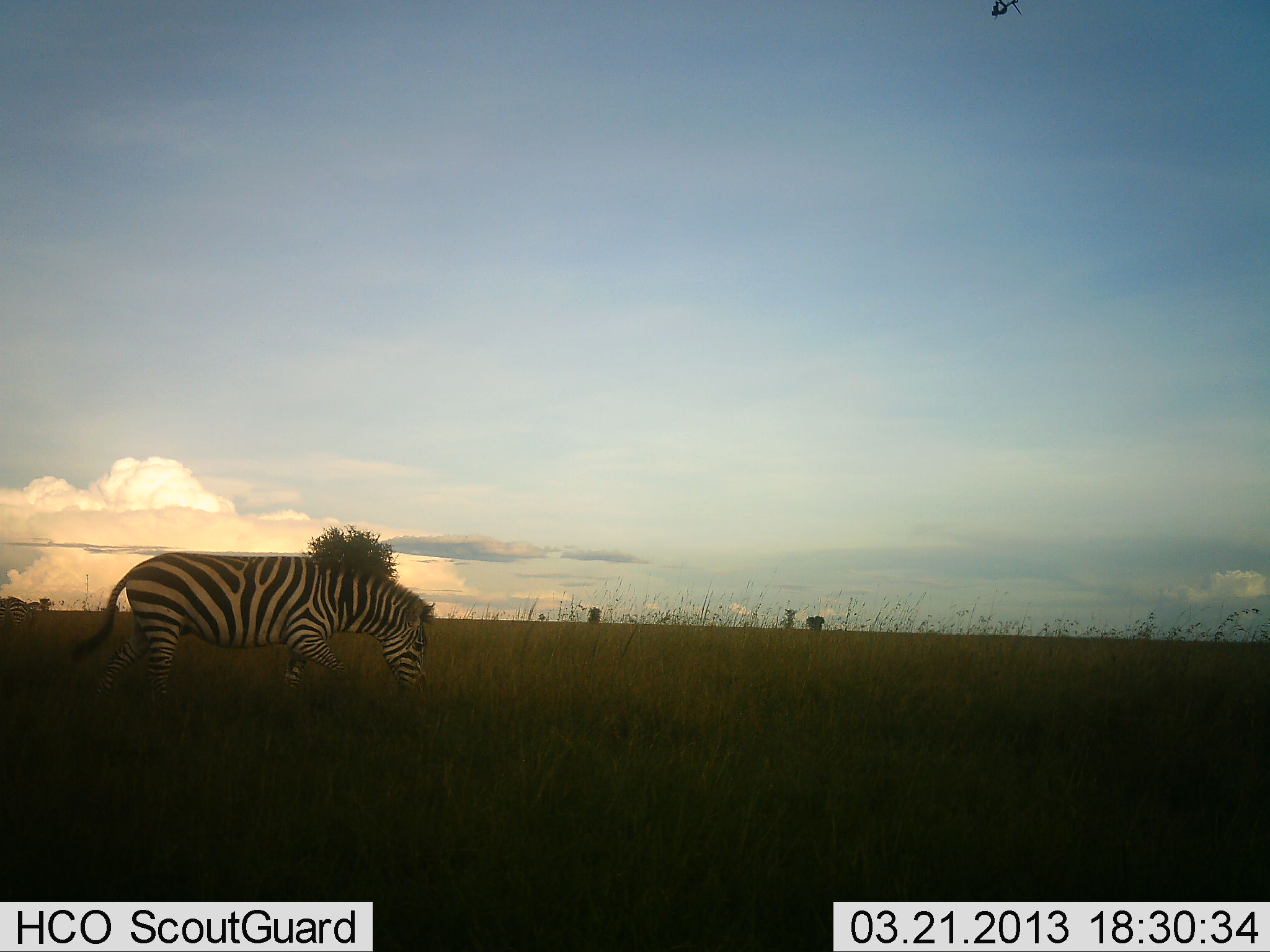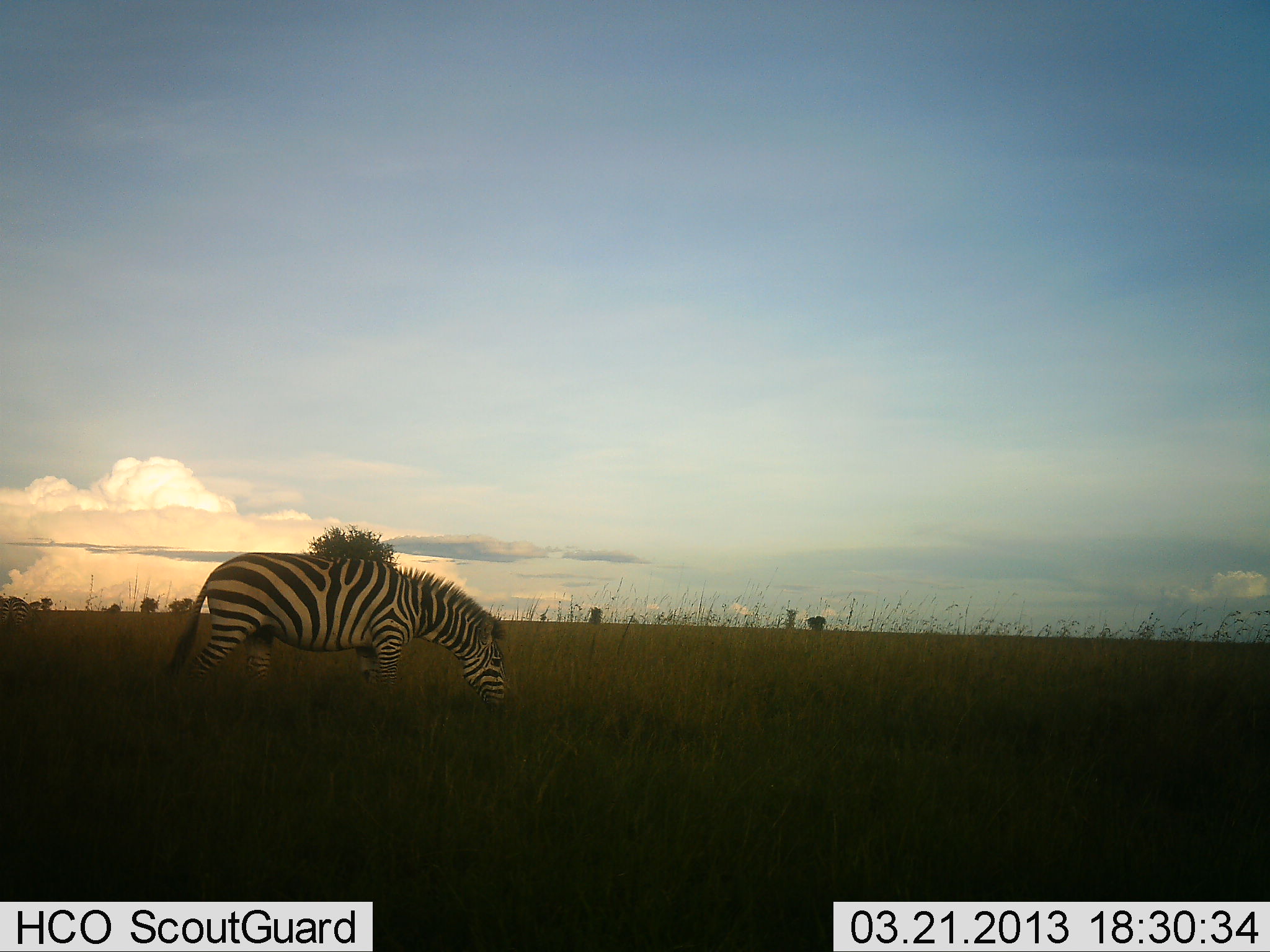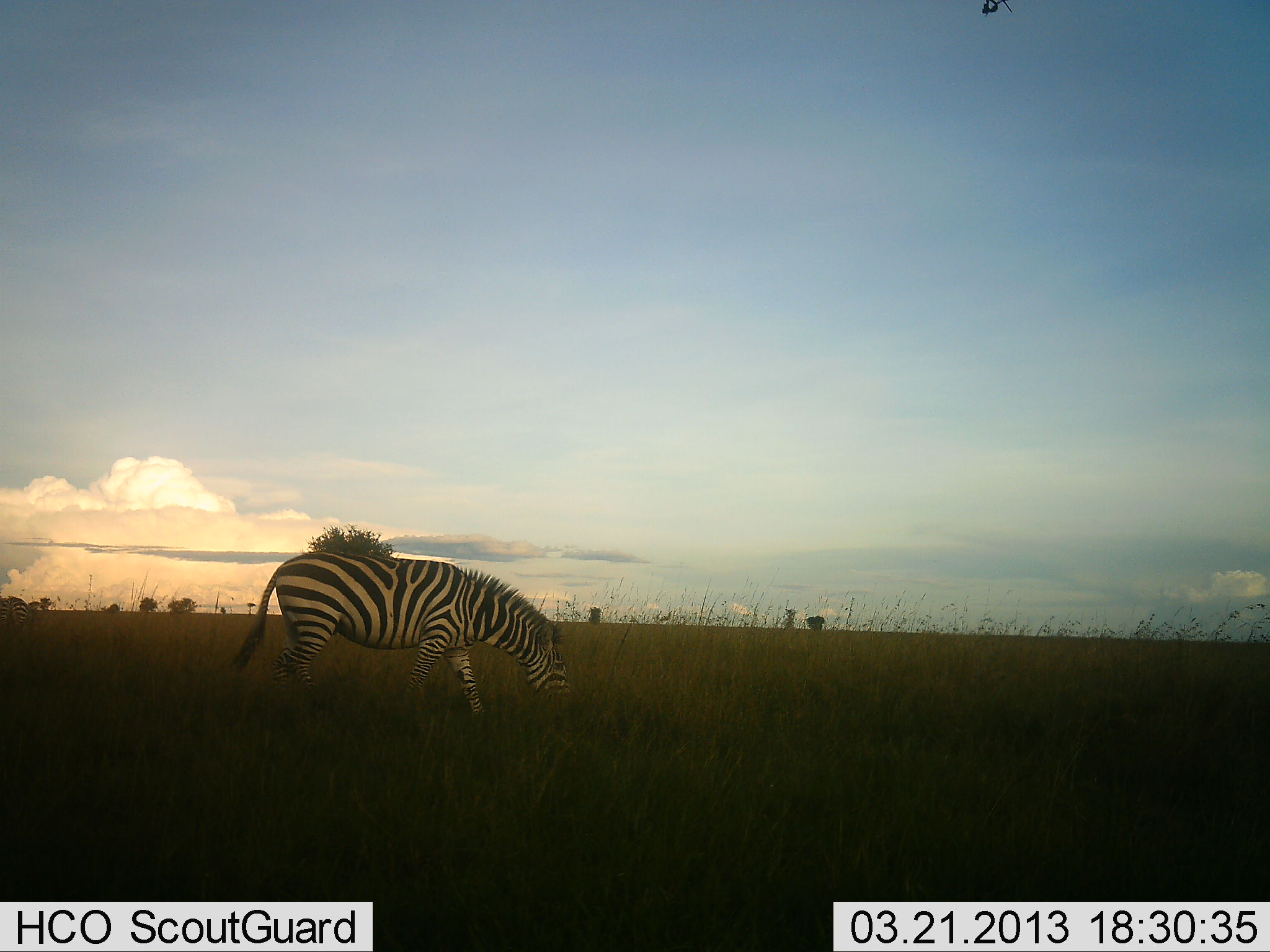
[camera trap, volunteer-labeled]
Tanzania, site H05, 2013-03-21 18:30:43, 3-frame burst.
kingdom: Animalia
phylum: Chordata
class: Mammalia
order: Perissodactyla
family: Equidae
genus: Equus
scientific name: Equus quagga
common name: plains zebra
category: zebra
Zebra (plains zebra) (Equus quagga), count 1. Behavior (volunteer vote fractions): standing 4%, resting 0%, moving 72%, interacting 0%. Young present (vote fraction): 0%. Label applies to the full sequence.